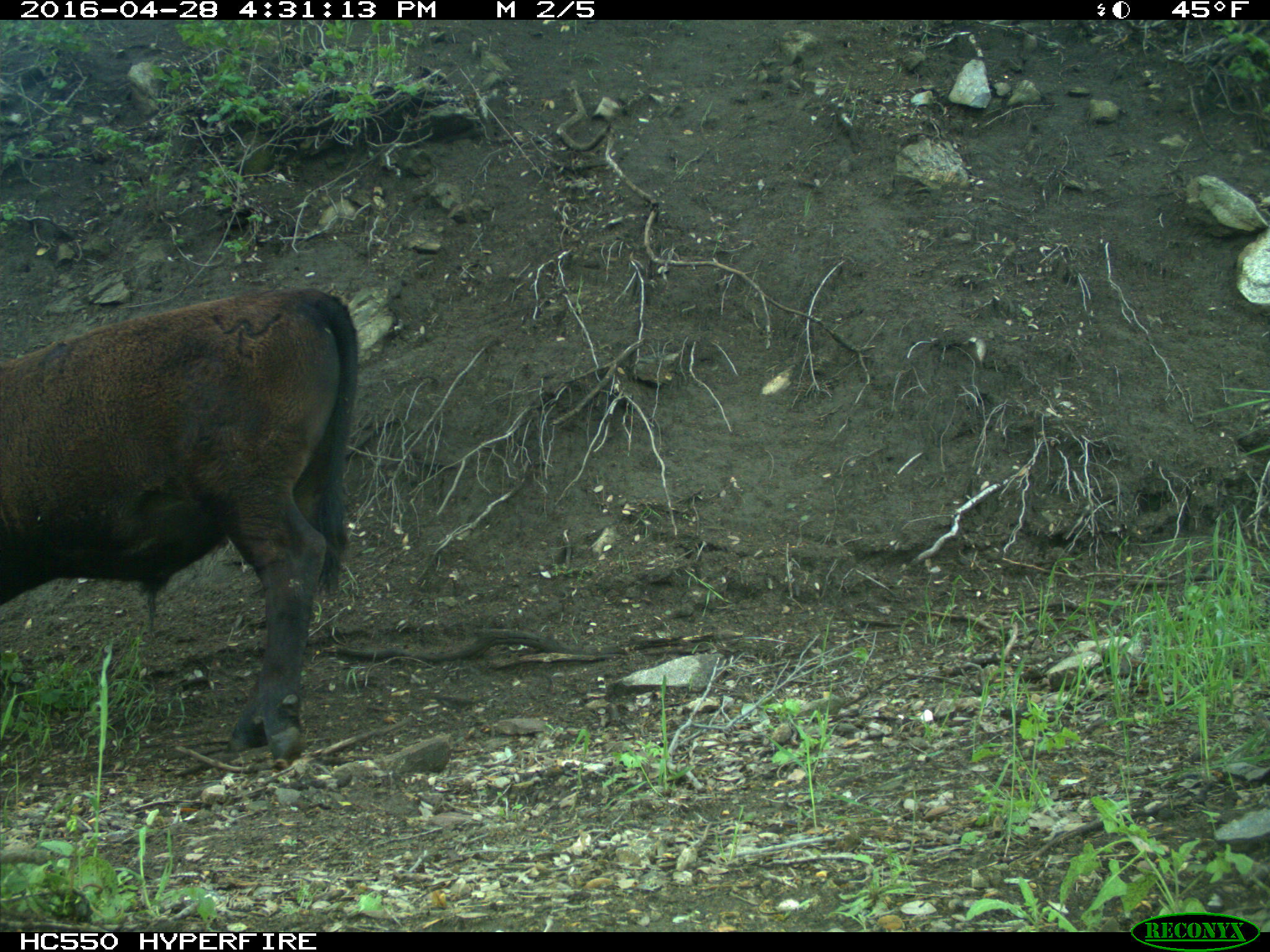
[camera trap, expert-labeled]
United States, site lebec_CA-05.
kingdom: Animalia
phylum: Chordata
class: Mammalia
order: Artiodactyla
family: Bovidae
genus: Bos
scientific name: Bos taurus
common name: domestic cow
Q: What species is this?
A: Bos taurus (domestic cow).